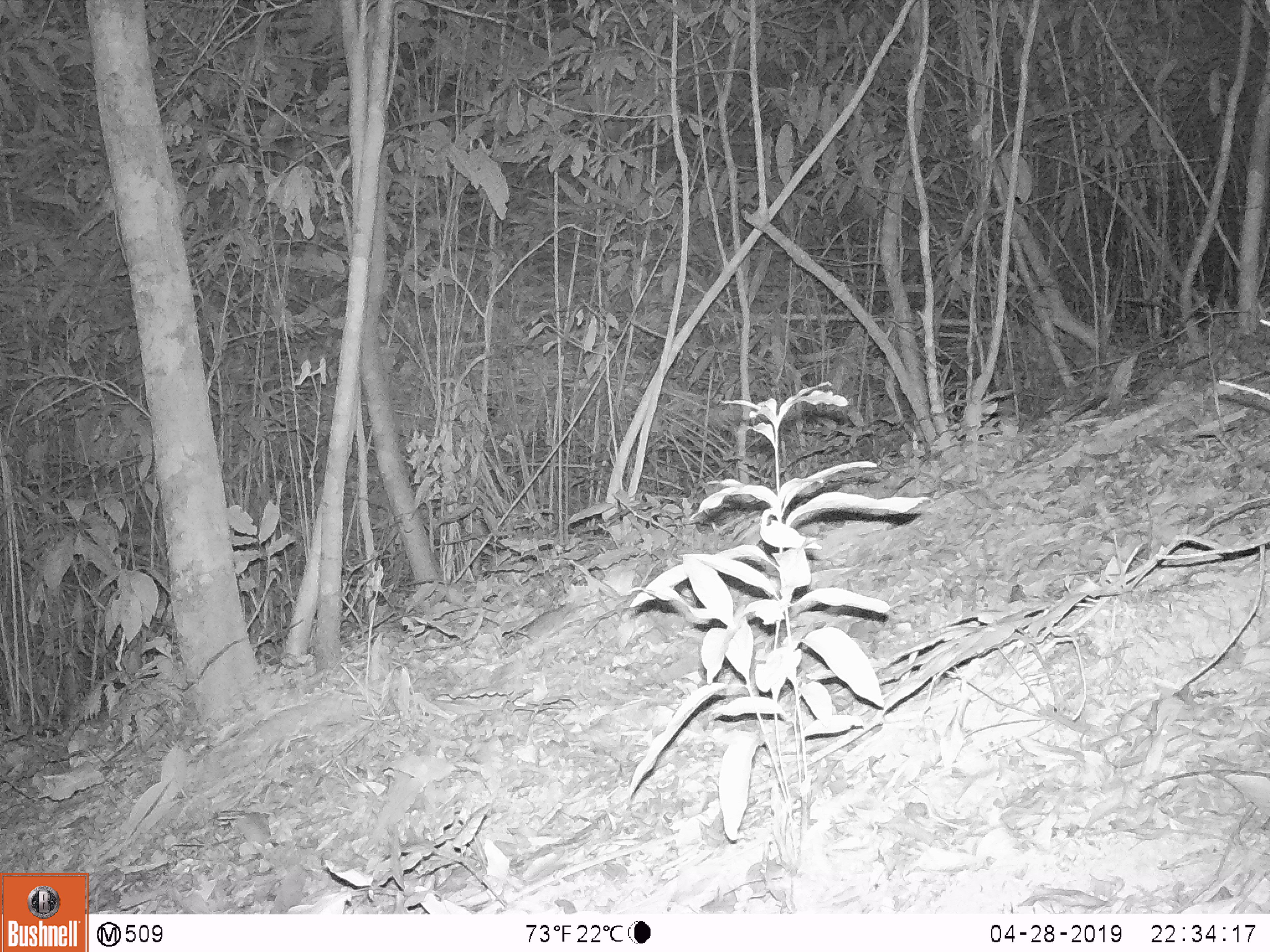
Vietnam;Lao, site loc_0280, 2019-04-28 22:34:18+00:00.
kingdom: Animalia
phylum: Chordata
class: Mammalia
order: Rodentia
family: Muridae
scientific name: Muridae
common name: old-world mice and rats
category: unidentified murid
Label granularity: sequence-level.